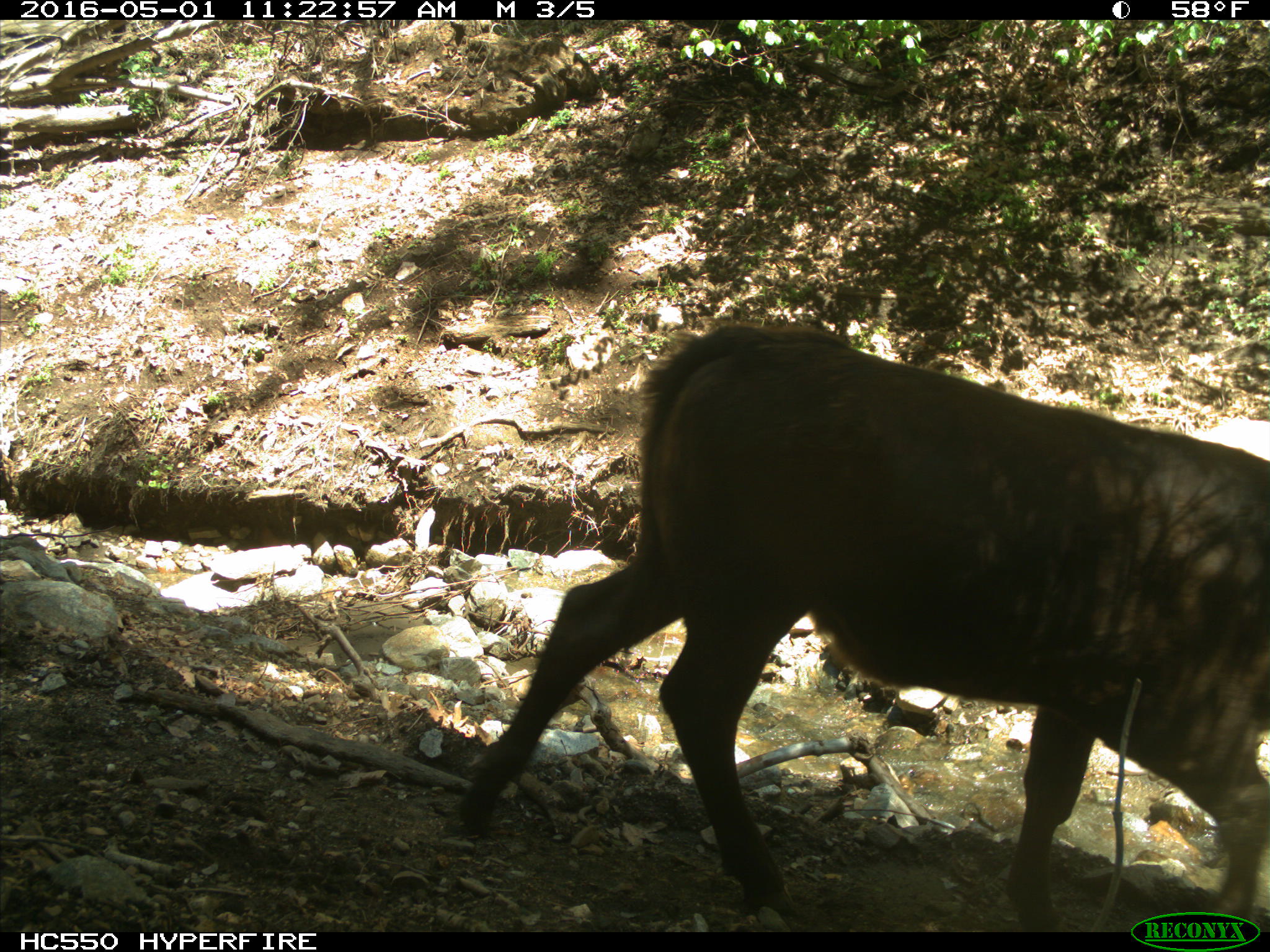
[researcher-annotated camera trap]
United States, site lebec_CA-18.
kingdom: Animalia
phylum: Chordata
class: Mammalia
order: Artiodactyla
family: Bovidae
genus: Bos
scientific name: Bos taurus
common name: domestic cow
Bos taurus (domestic cow).